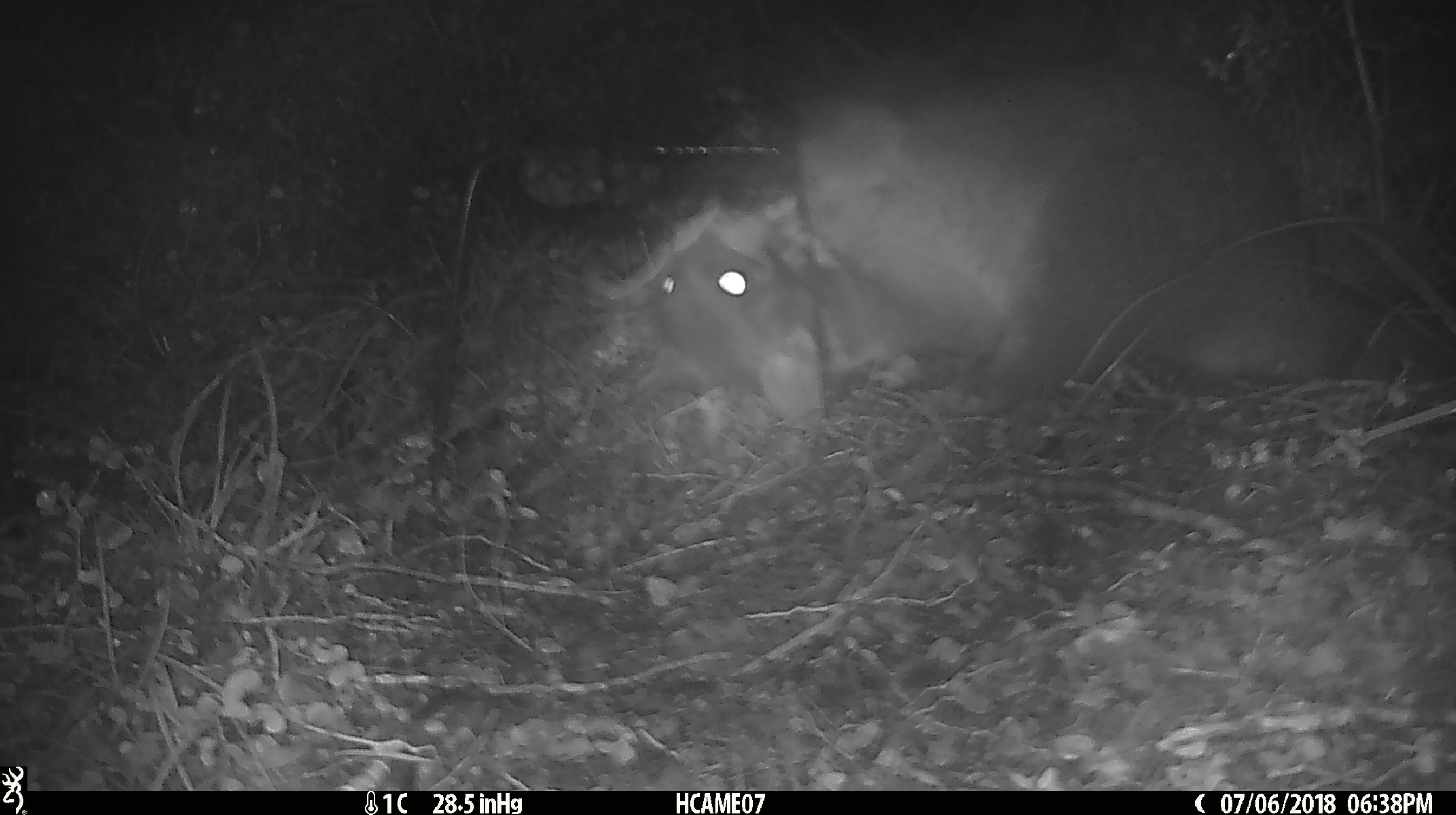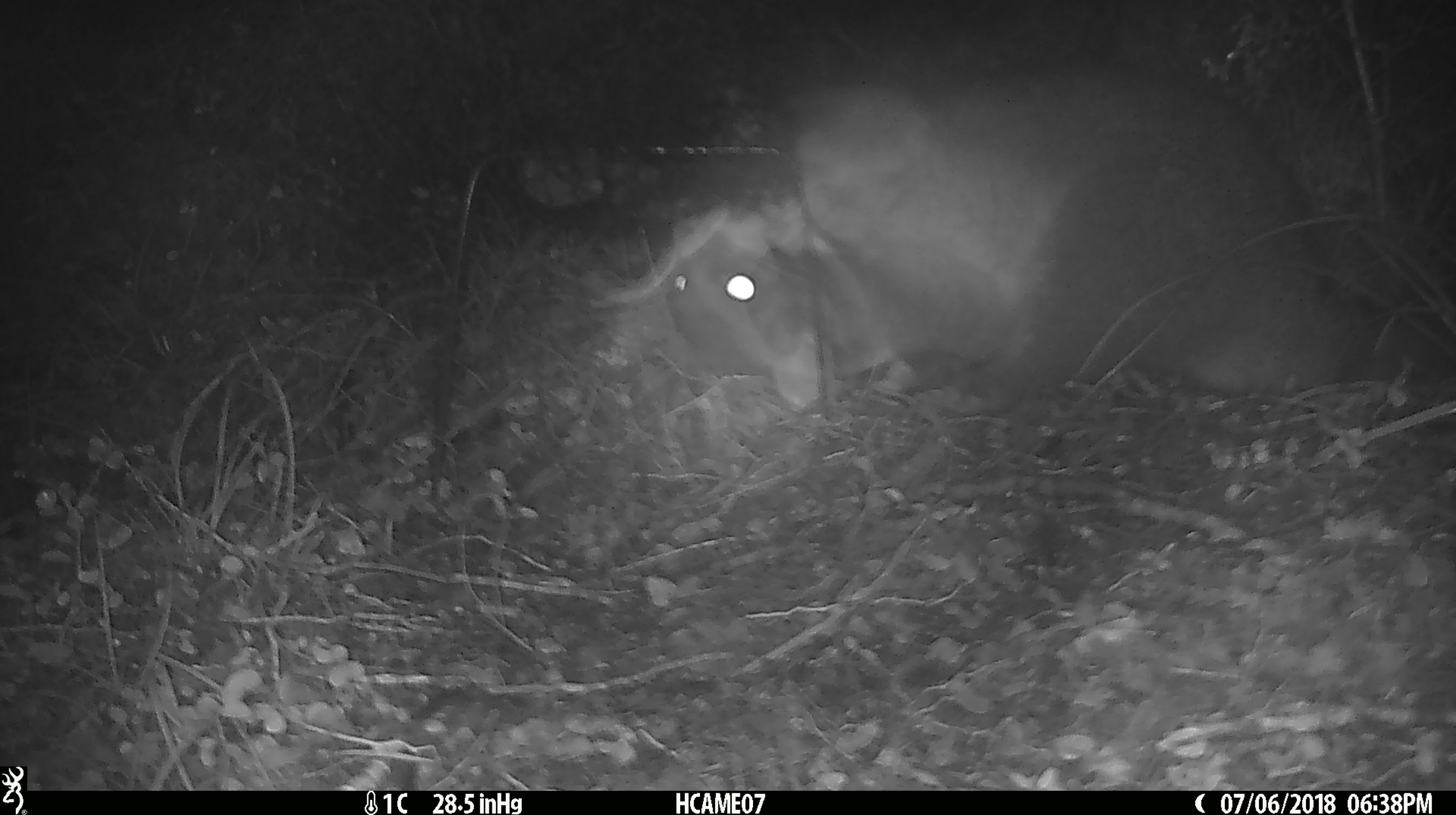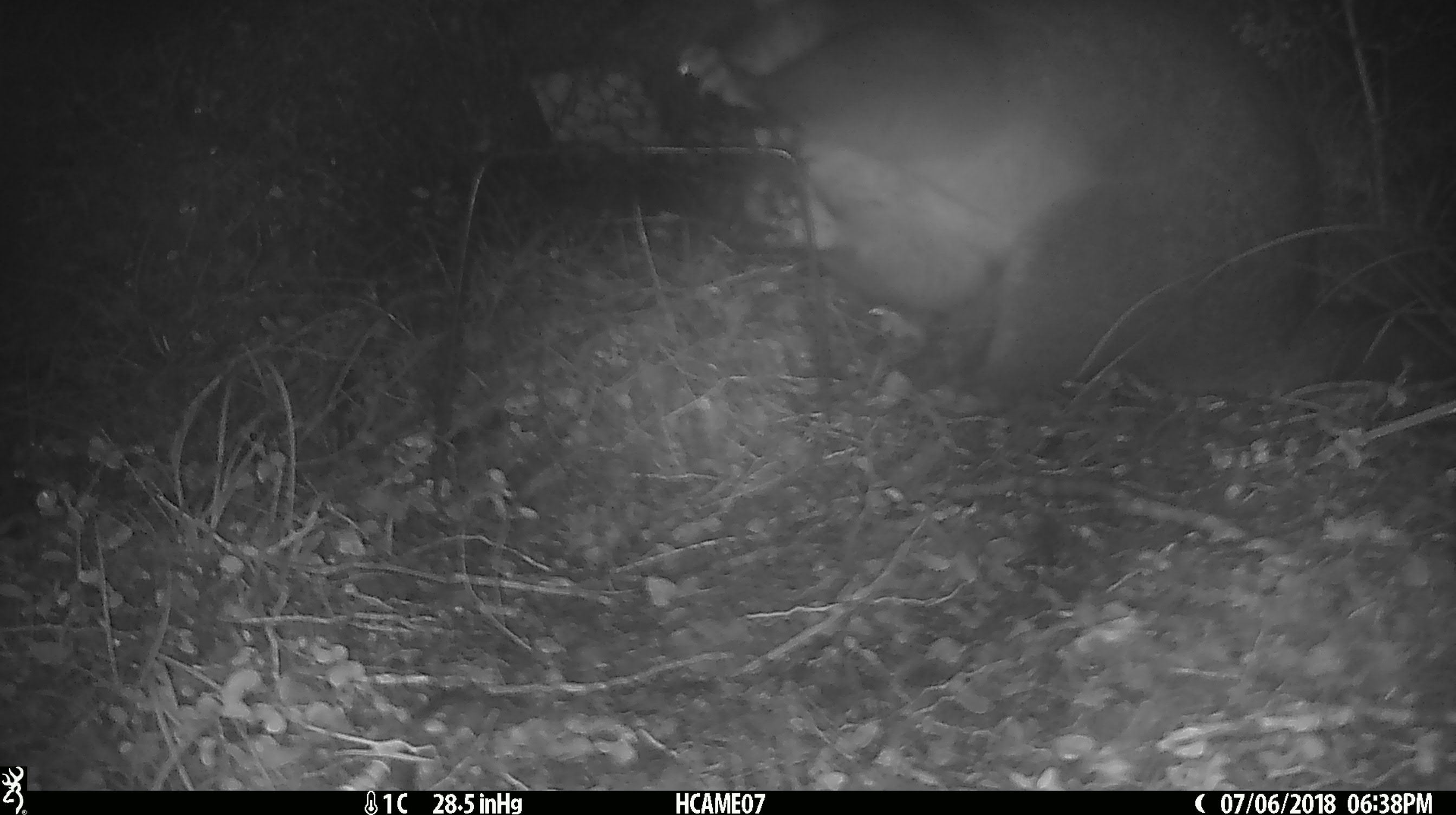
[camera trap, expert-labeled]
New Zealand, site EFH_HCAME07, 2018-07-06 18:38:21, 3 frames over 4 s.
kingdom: Animalia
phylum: Chordata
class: Mammalia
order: Diprotodontia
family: Phalangeridae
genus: Trichosurus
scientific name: Trichosurus vulpecula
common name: common brushtail possum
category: possum